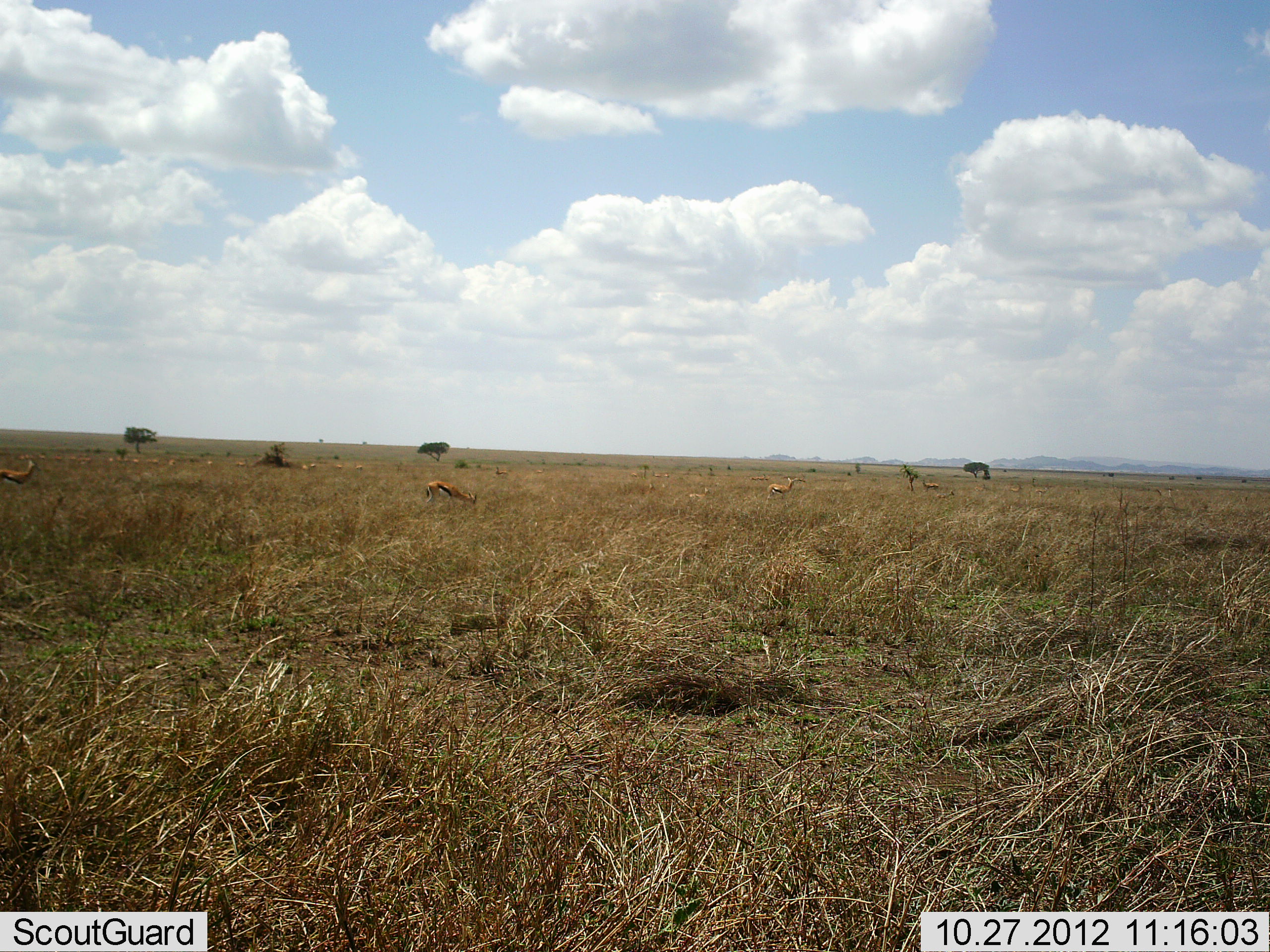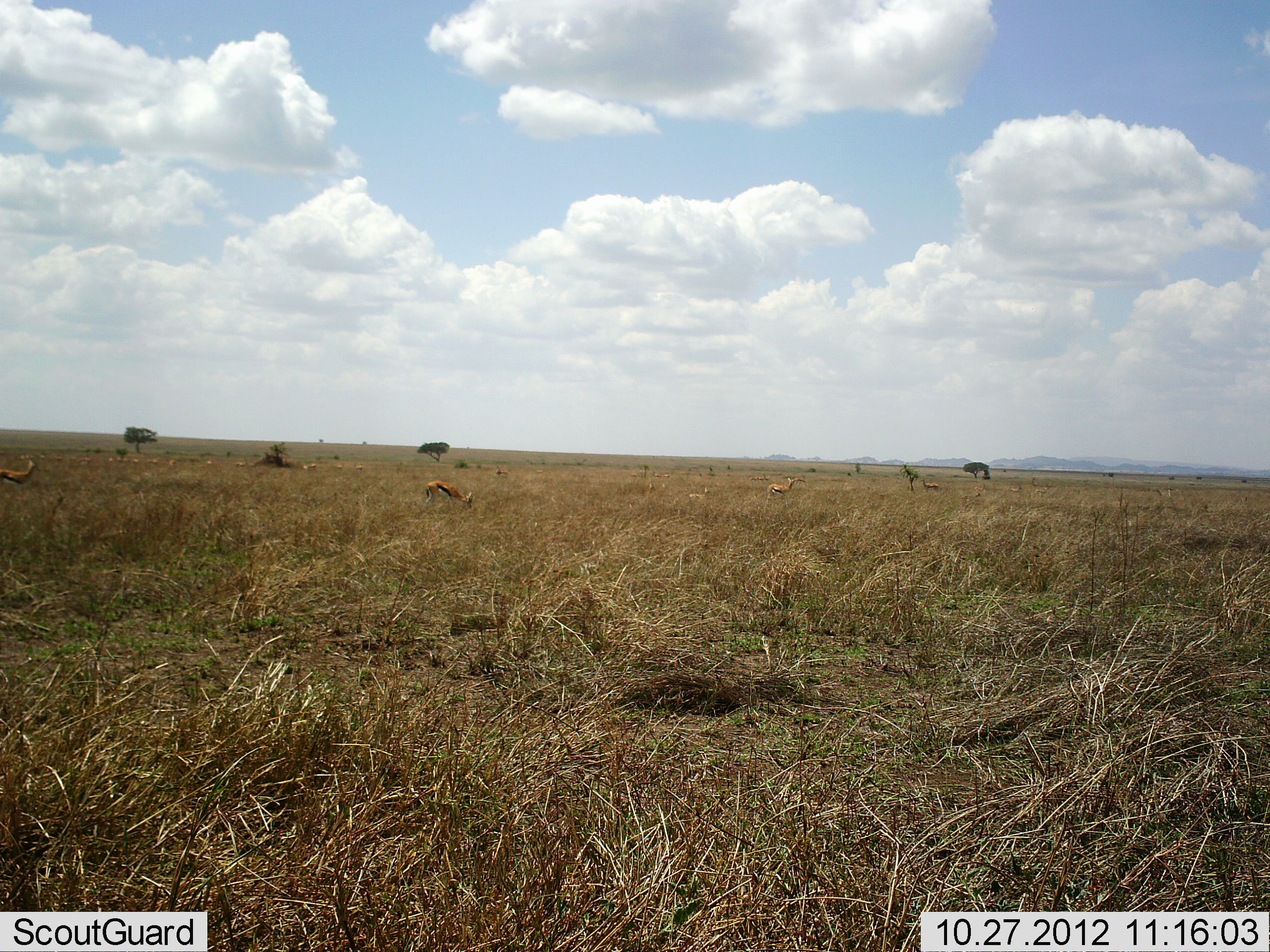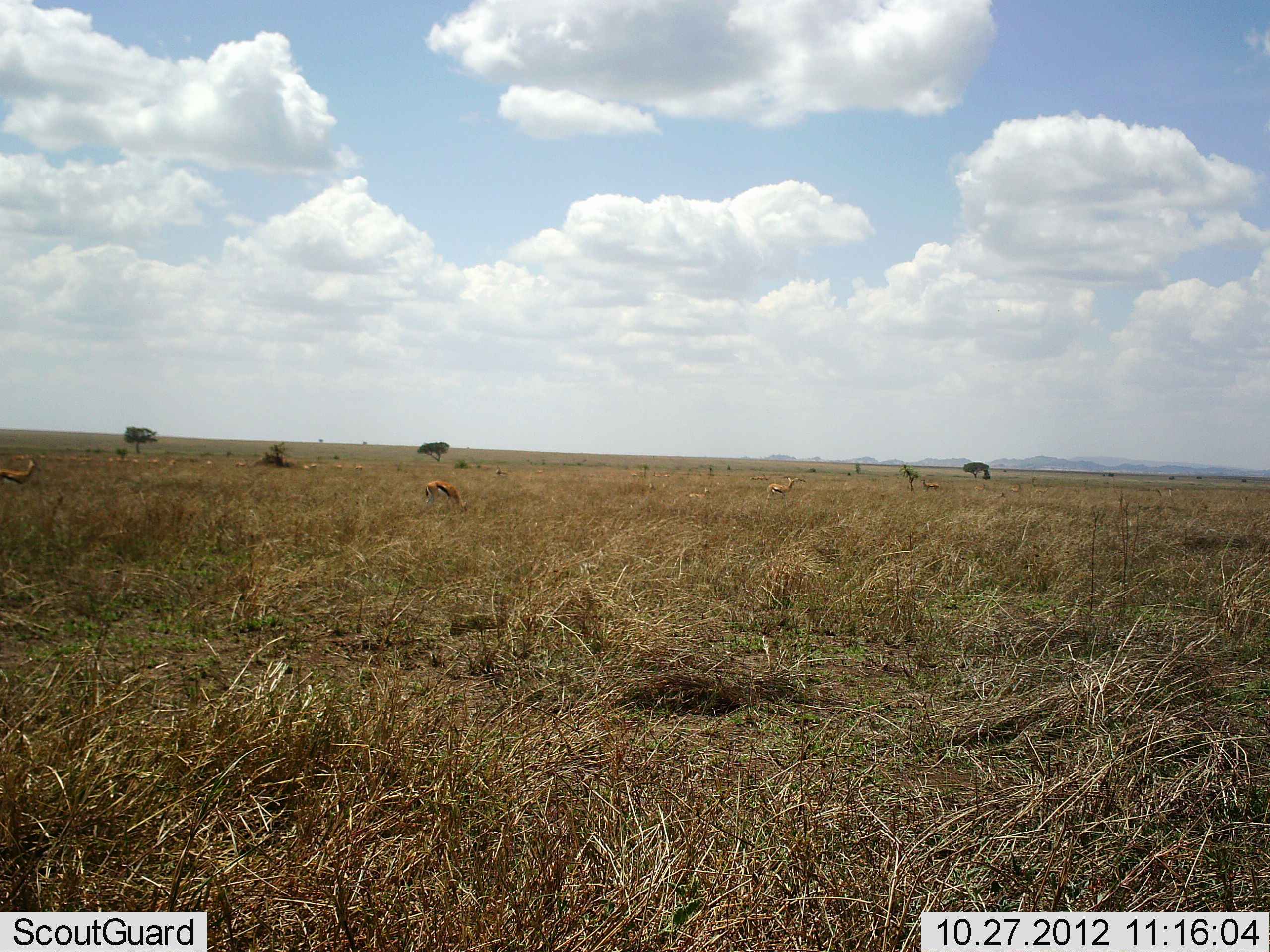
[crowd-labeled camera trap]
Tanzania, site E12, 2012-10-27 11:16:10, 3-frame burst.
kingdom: Animalia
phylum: Chordata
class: Mammalia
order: Artiodactyla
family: Bovidae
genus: Eudorcas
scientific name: Eudorcas thomsonii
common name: thomson's gazelle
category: gazellethomsons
Gazellethomsons (thomson's gazelle) (Eudorcas thomsonii), count 4. Behavior (volunteer vote fractions): standing 100%, resting 0%, moving 20%, interacting 0%. Young present (vote fraction): 0%. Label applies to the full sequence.